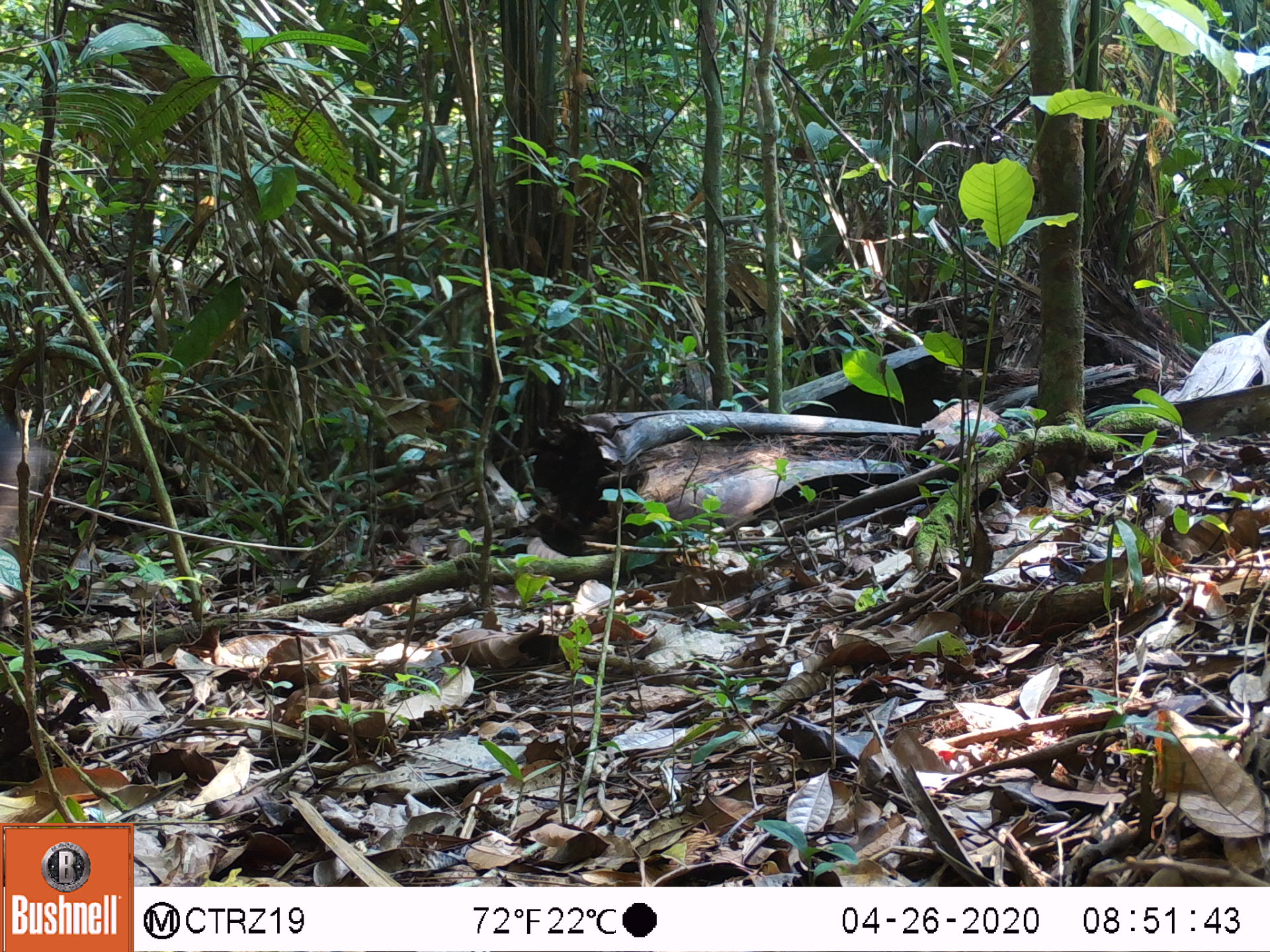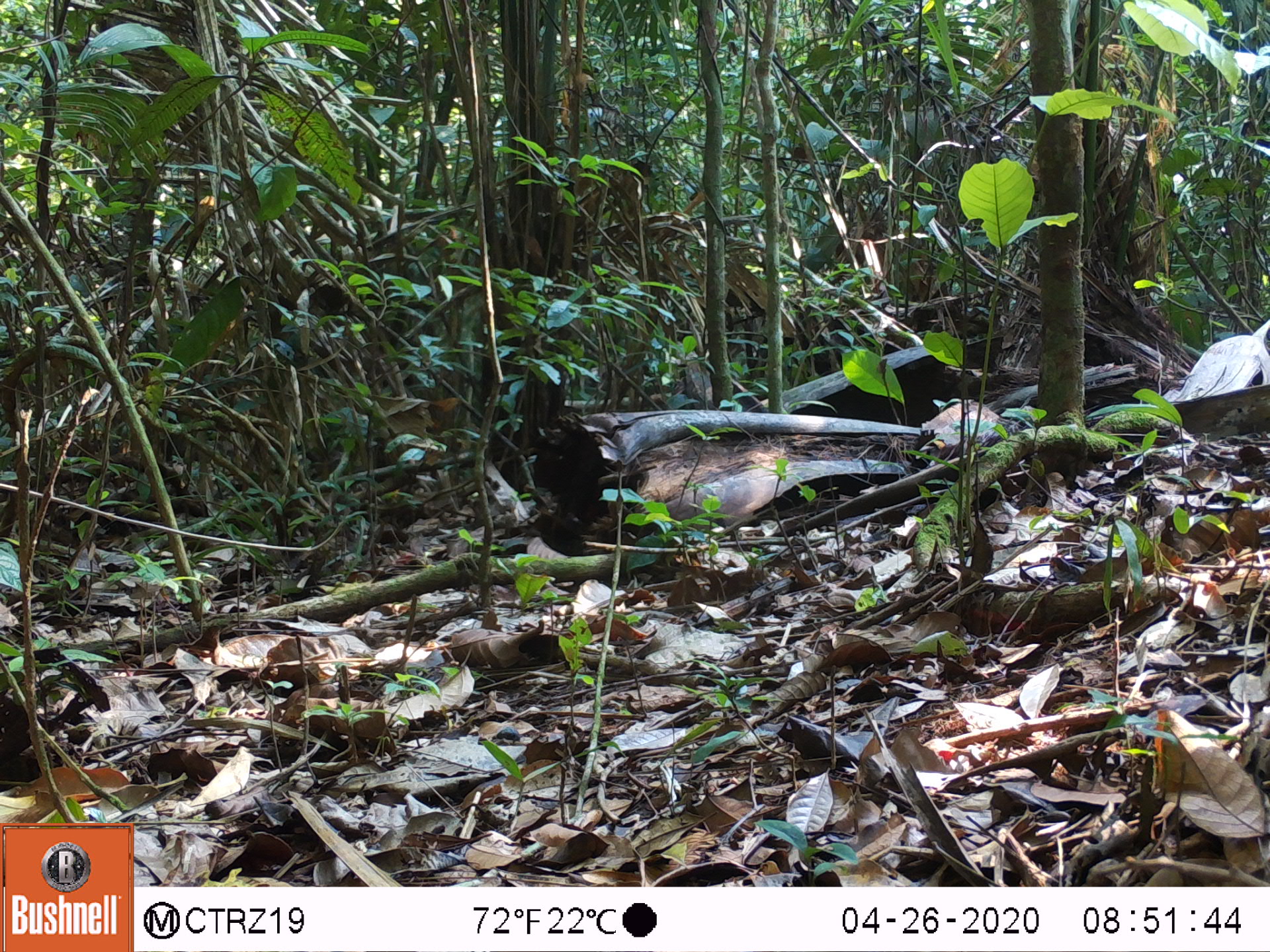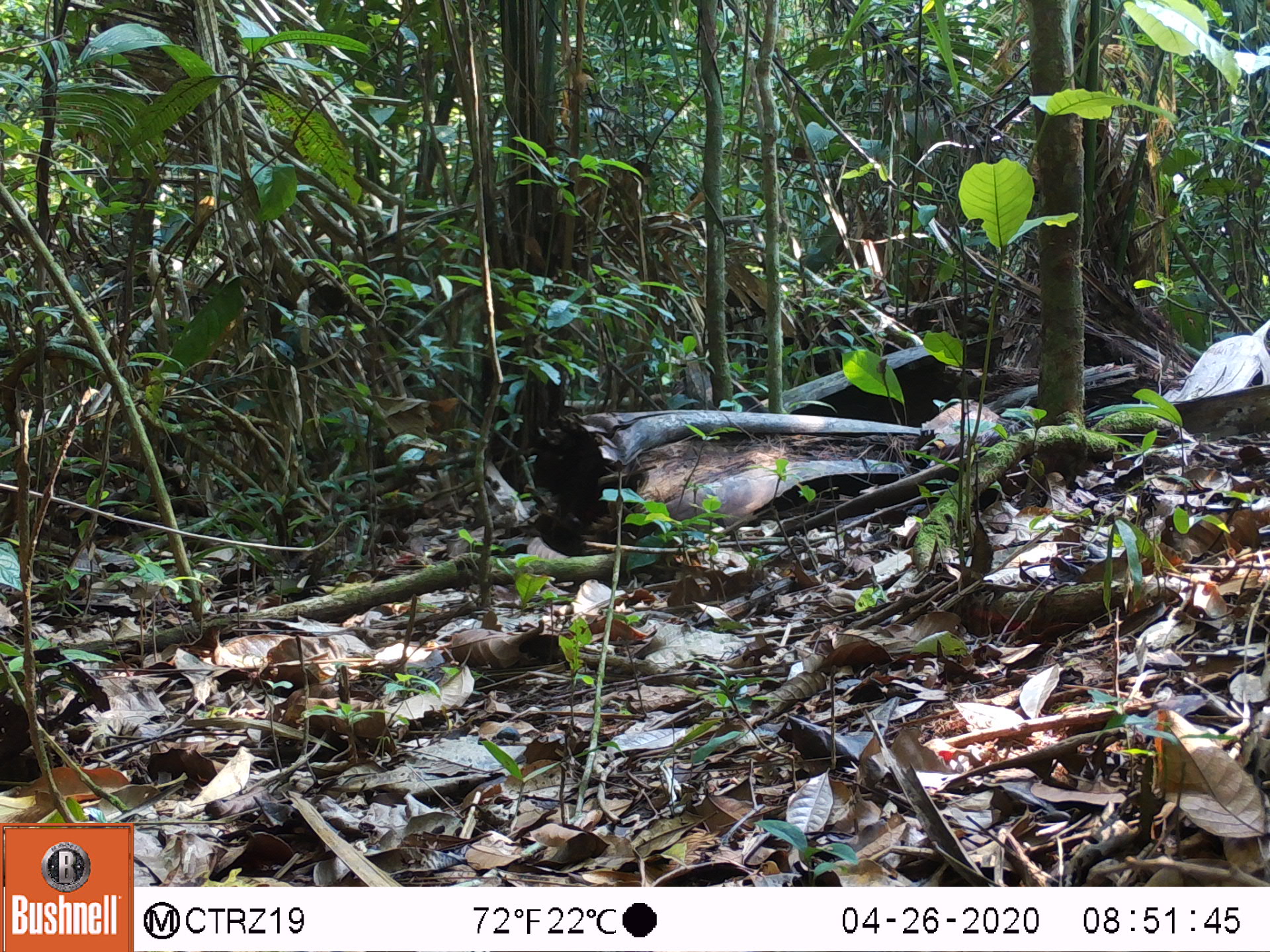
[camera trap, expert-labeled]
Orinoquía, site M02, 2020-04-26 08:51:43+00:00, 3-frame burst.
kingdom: Animalia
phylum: Chordata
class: Mammalia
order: Artiodactyla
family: Tayassuidae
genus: Pecari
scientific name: Pecari tajacu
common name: collared peccary